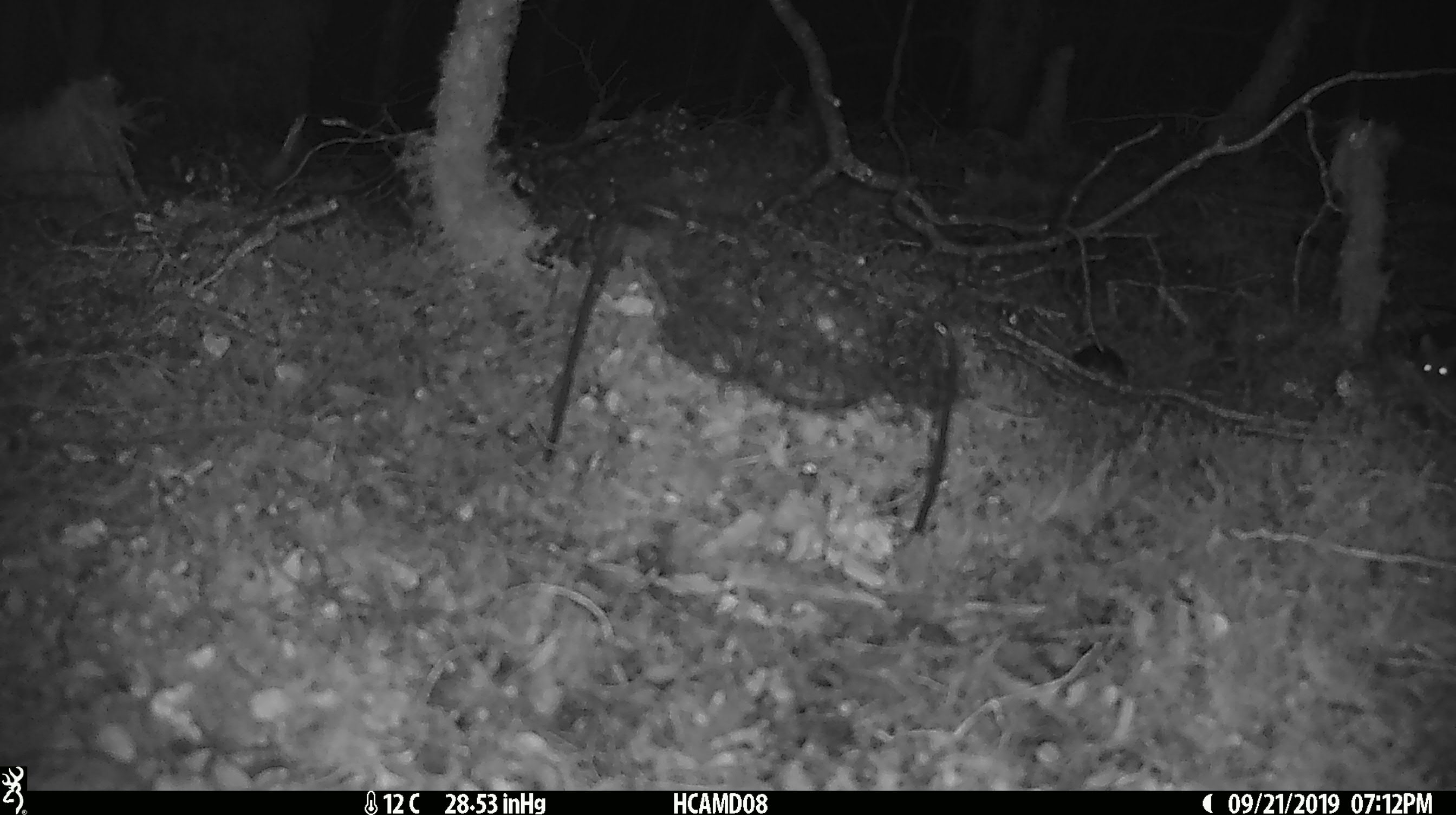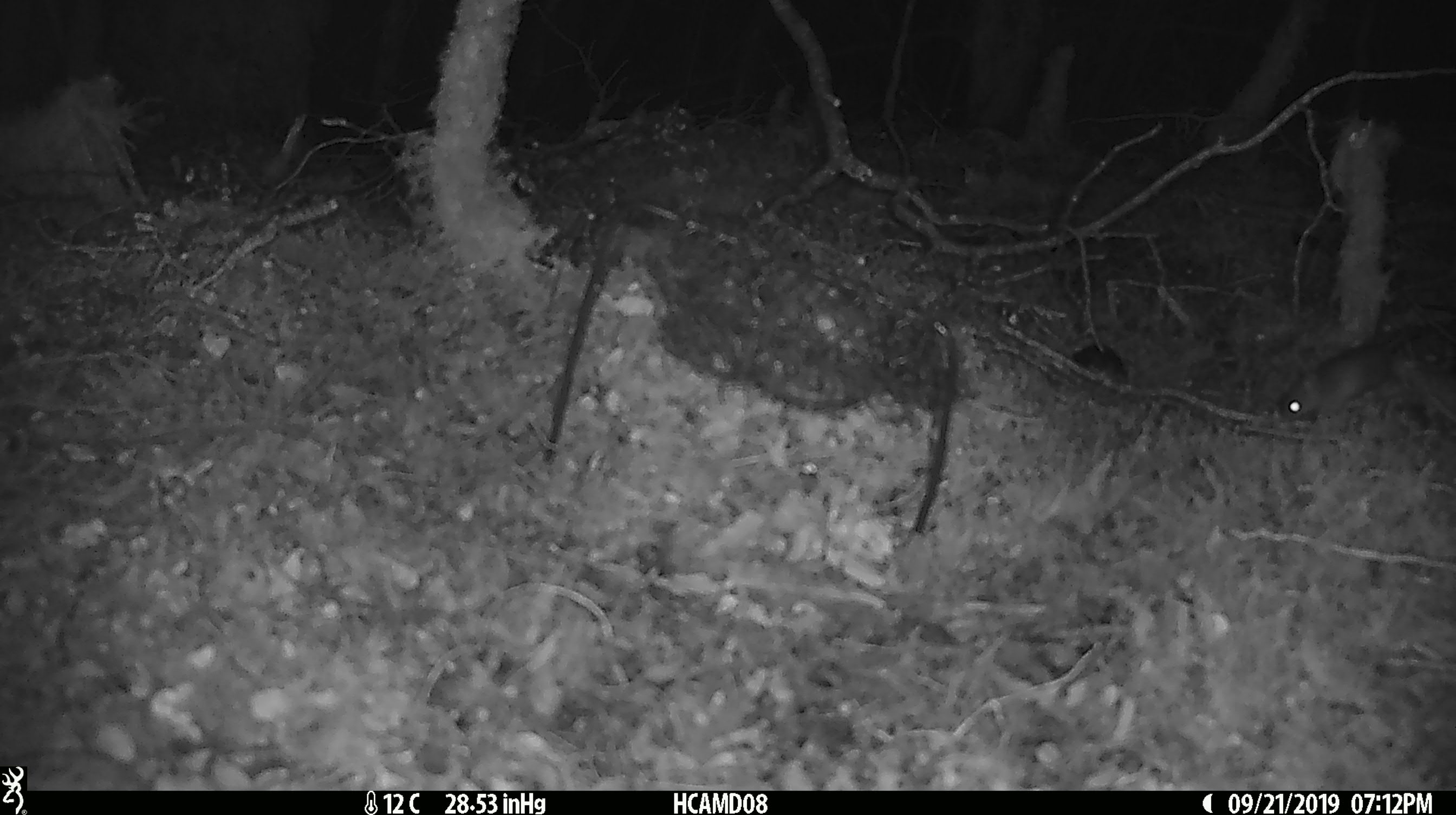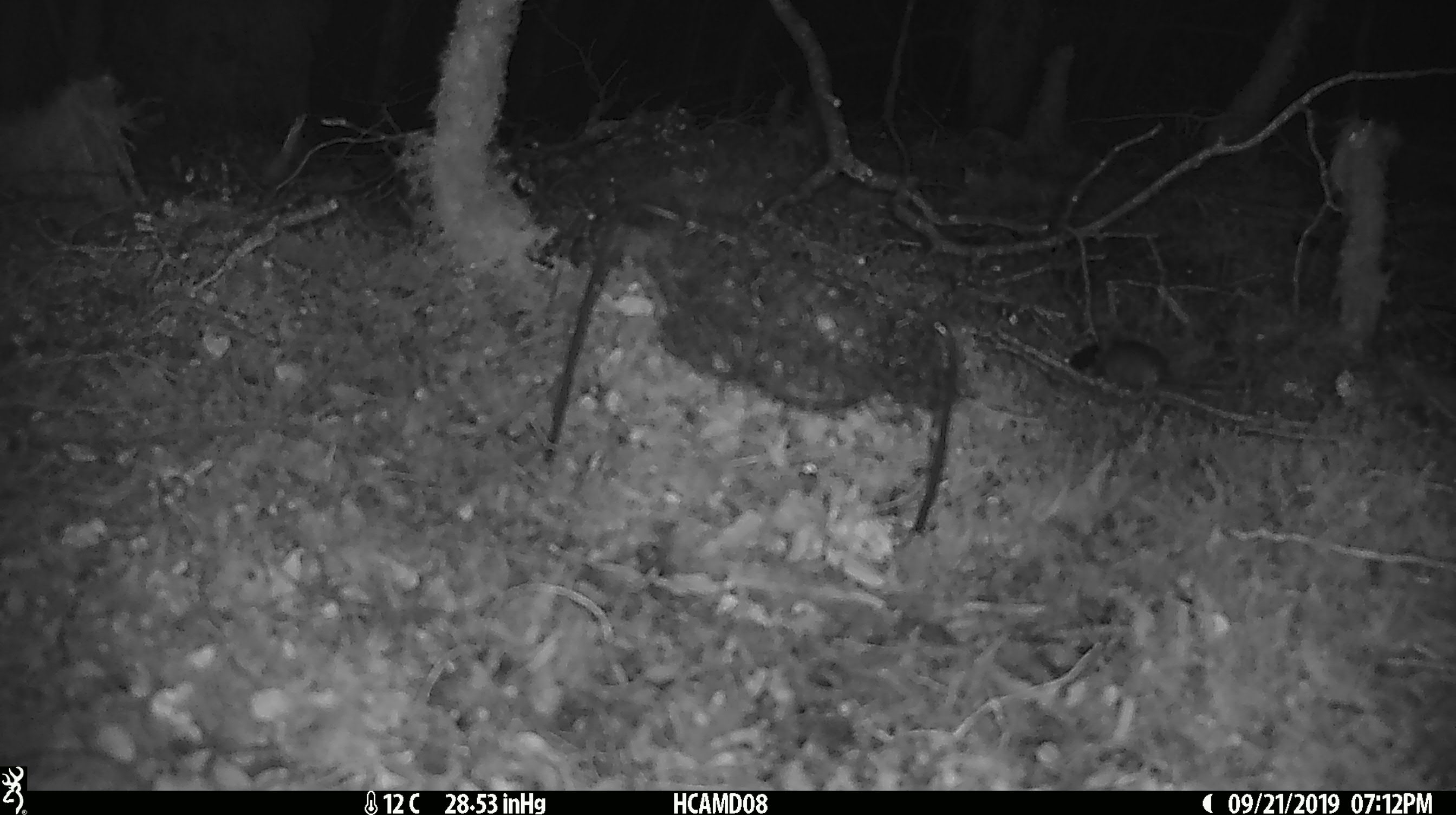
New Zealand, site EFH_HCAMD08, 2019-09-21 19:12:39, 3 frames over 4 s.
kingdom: Animalia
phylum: Chordata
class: Mammalia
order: Rodentia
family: Muridae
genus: Mus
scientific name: Mus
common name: mouse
Mouse (Mus).